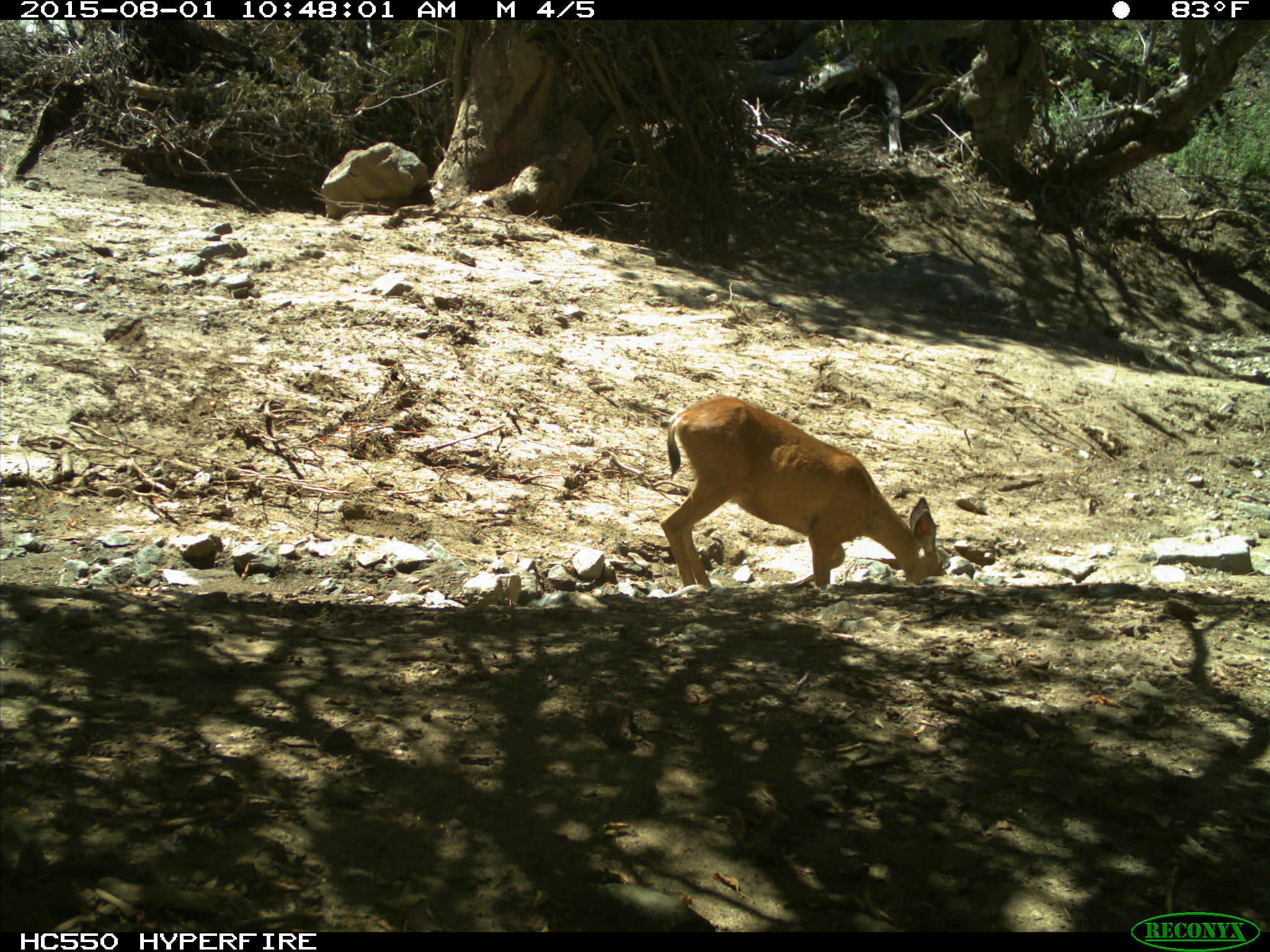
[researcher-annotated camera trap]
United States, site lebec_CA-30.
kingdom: Animalia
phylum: Chordata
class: Mammalia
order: Artiodactyla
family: Cervidae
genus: Odocoileus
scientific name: Odocoileus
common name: deer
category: unidentified deer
Unidentified deer (deer) (Odocoileus).